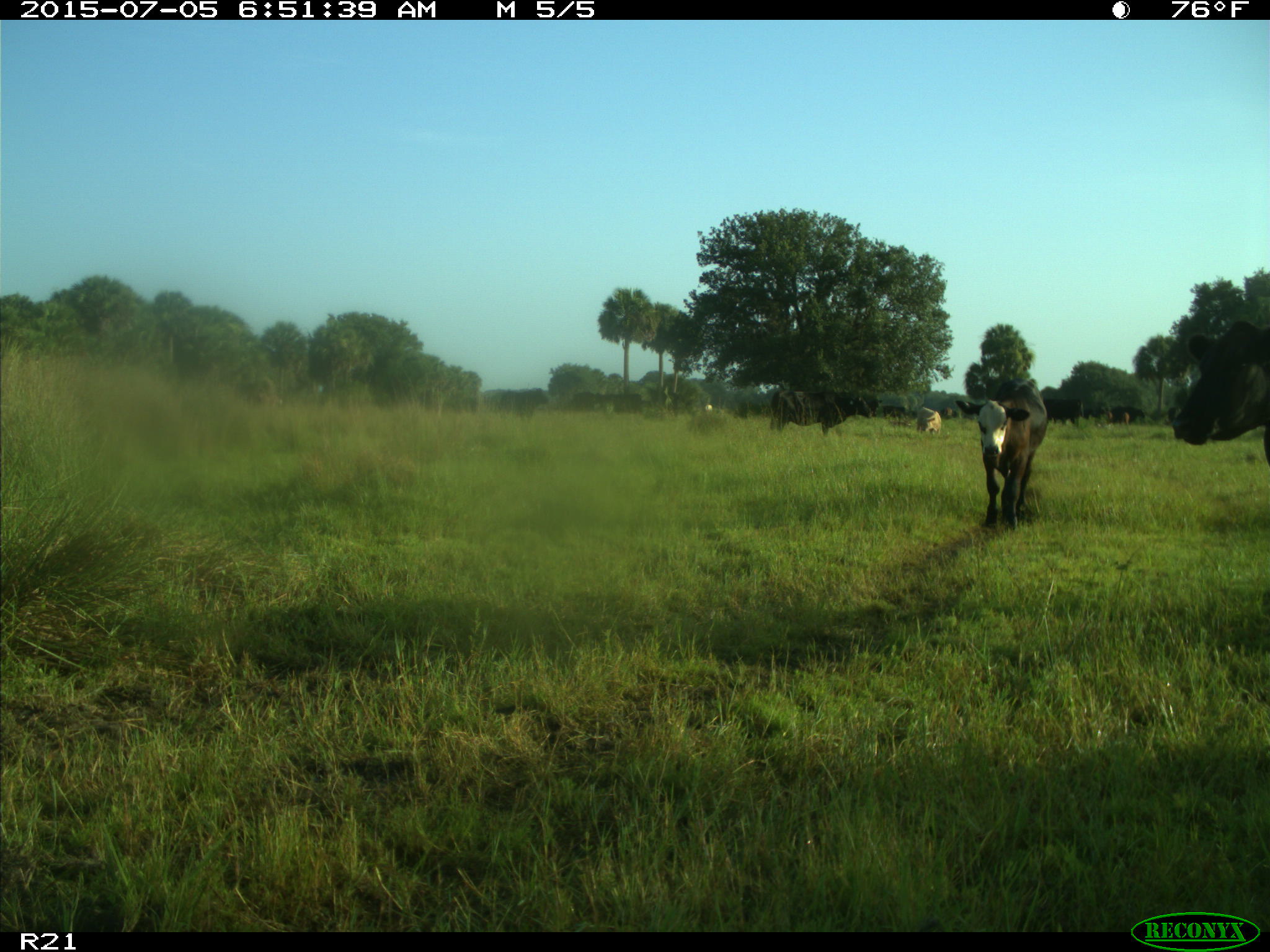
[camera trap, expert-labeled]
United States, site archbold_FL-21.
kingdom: Animalia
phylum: Chordata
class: Mammalia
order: Artiodactyla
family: Bovidae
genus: Bos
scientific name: Bos taurus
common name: domestic cow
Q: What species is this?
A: Bos taurus (domestic cow).